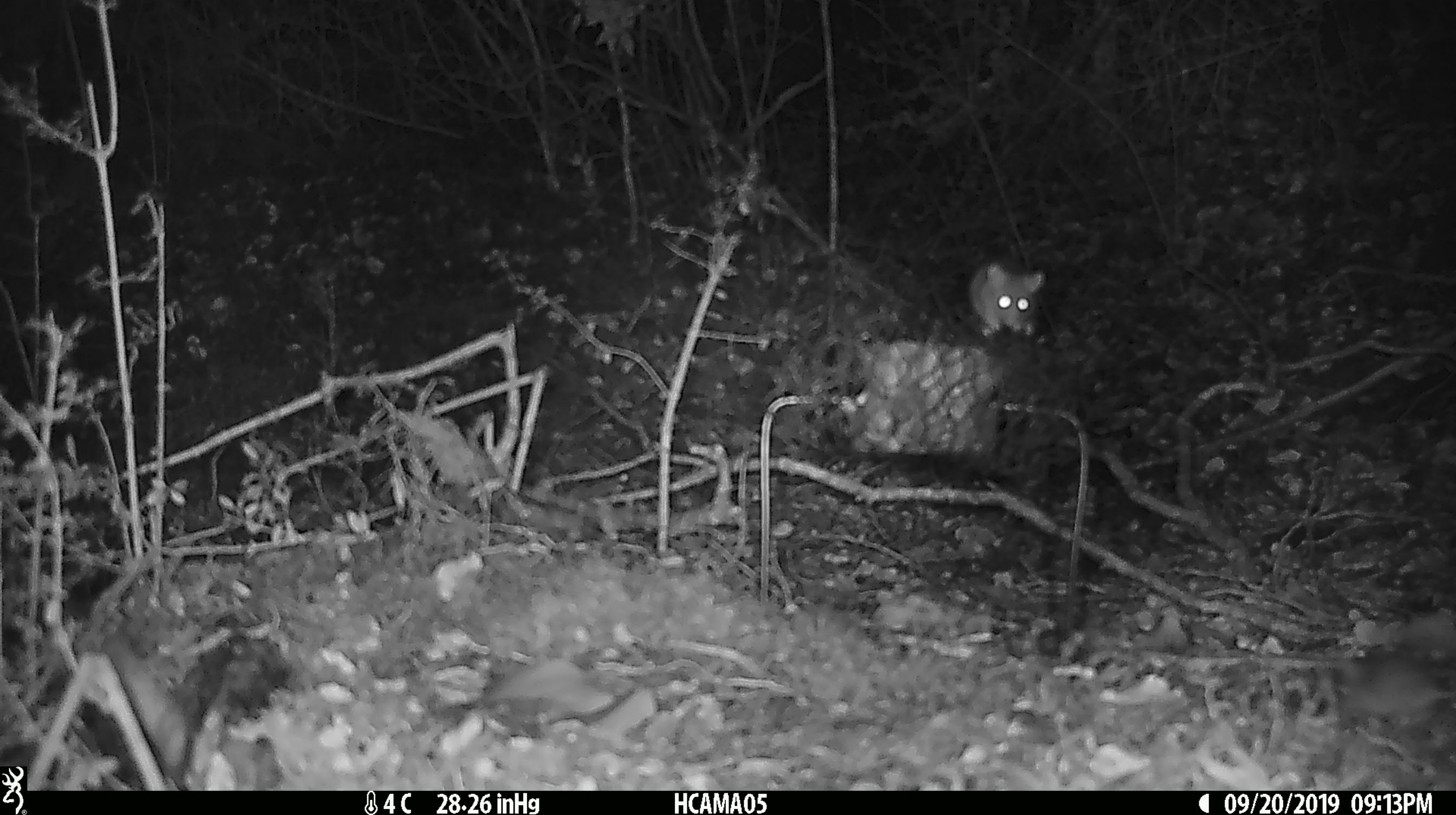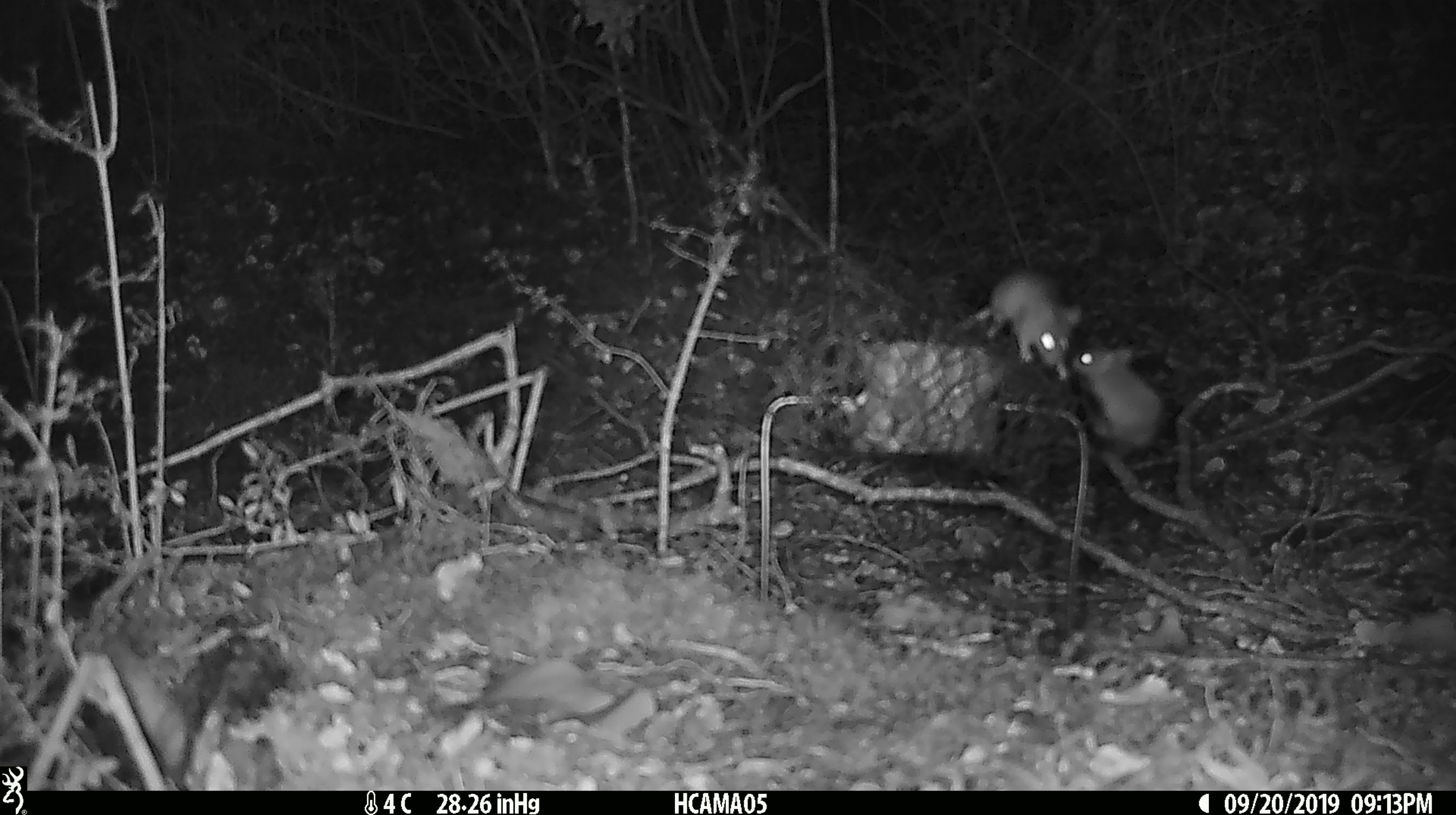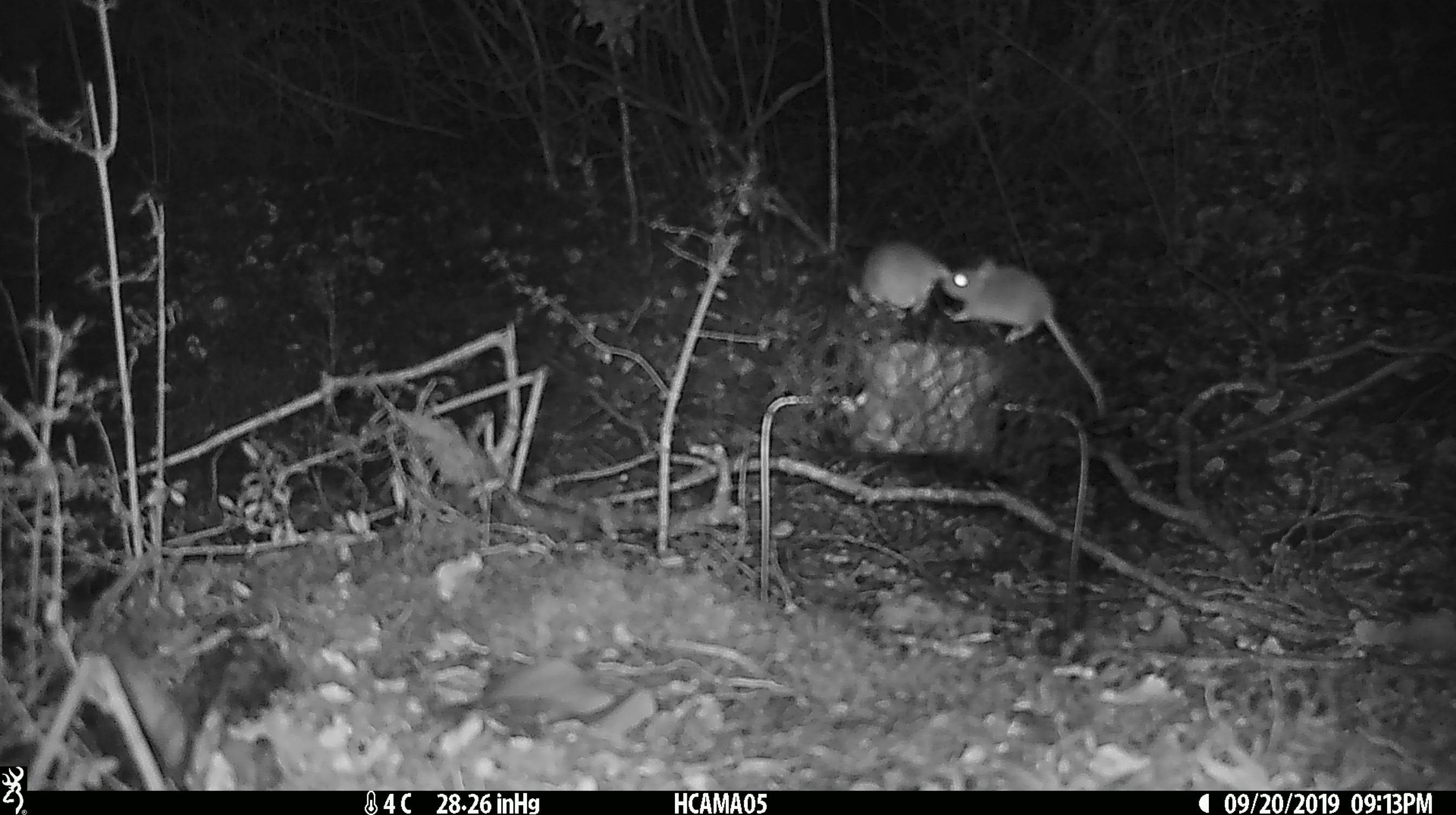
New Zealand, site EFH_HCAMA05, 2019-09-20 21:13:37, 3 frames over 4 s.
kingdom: Animalia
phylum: Chordata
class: Mammalia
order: Rodentia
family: Muridae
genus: Mus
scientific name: Mus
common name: mouse